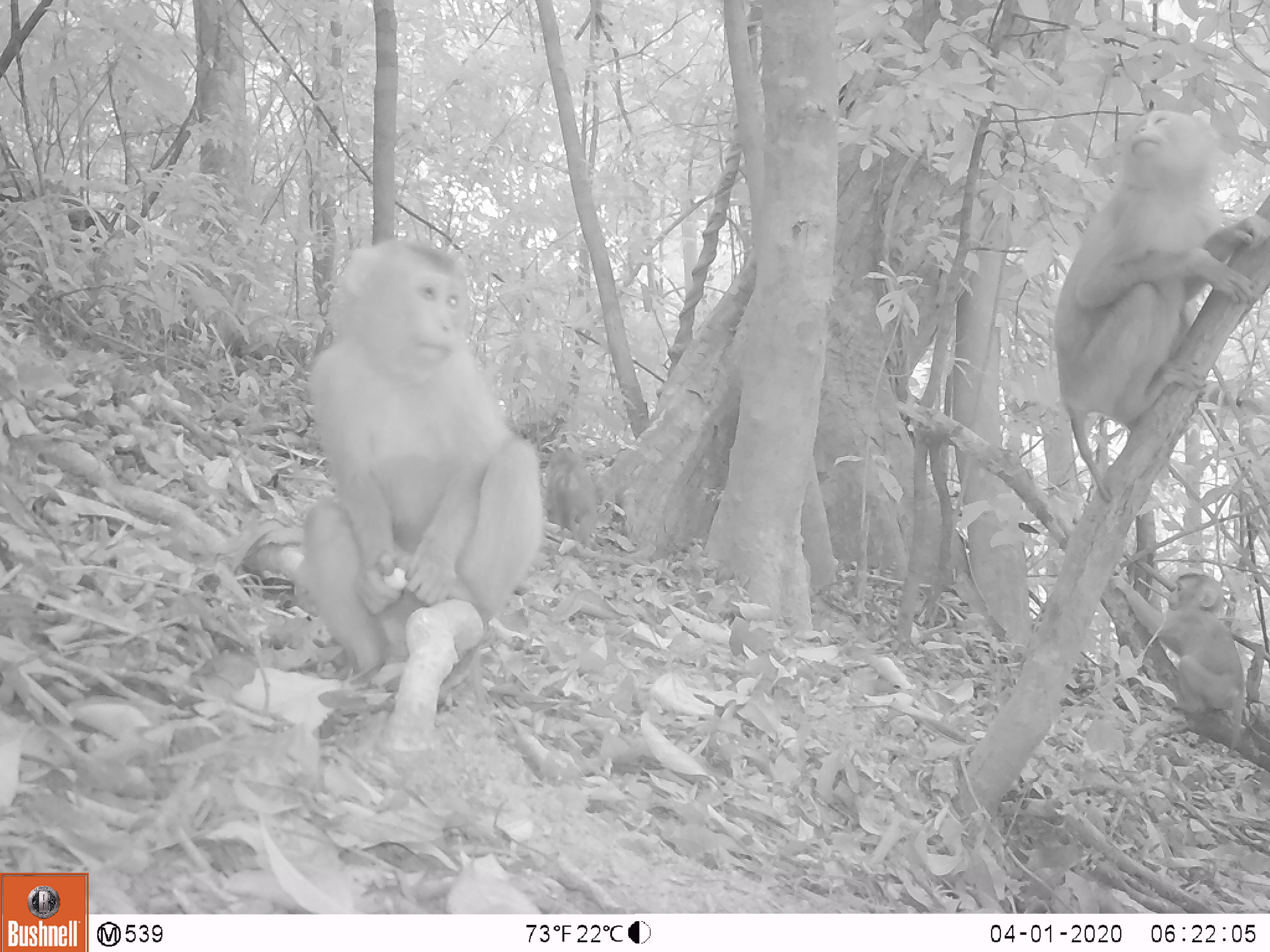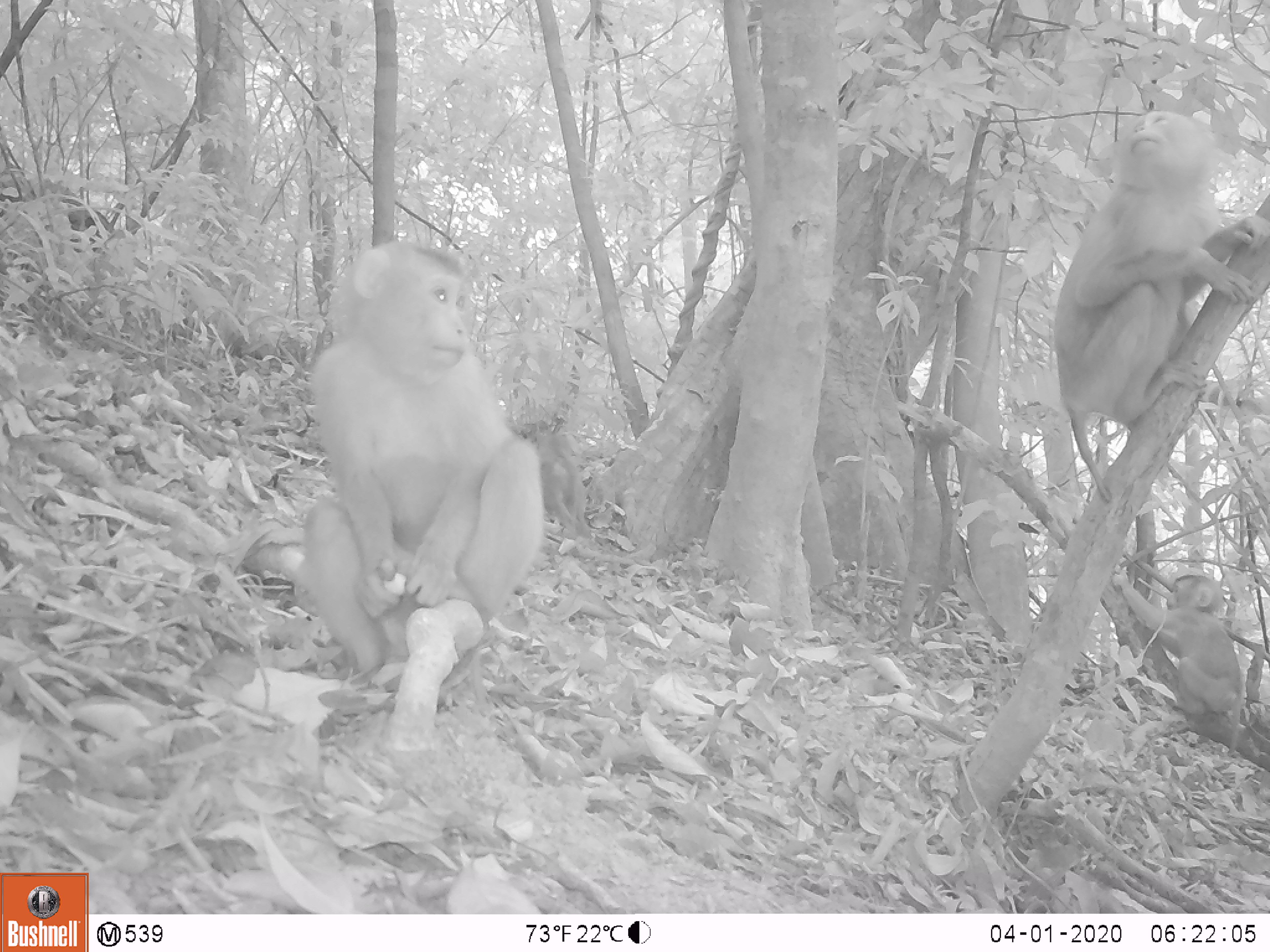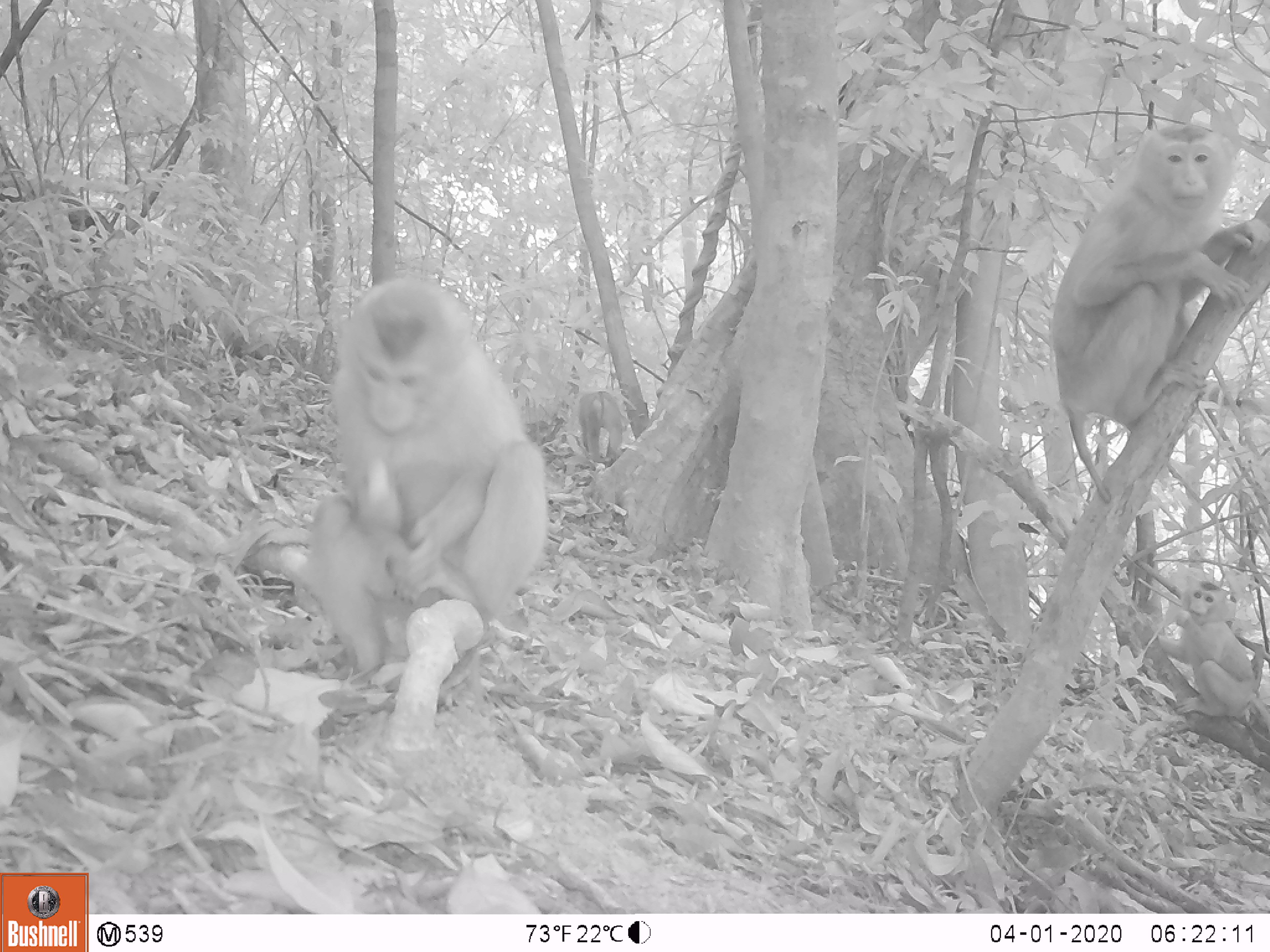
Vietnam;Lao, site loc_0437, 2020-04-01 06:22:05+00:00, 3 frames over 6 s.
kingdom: Animalia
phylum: Chordata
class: Mammalia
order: Primates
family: Cercopithecidae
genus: Macaca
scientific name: Macaca nemestrina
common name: pig-tailed macaque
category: pig tailed macaque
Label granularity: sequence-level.